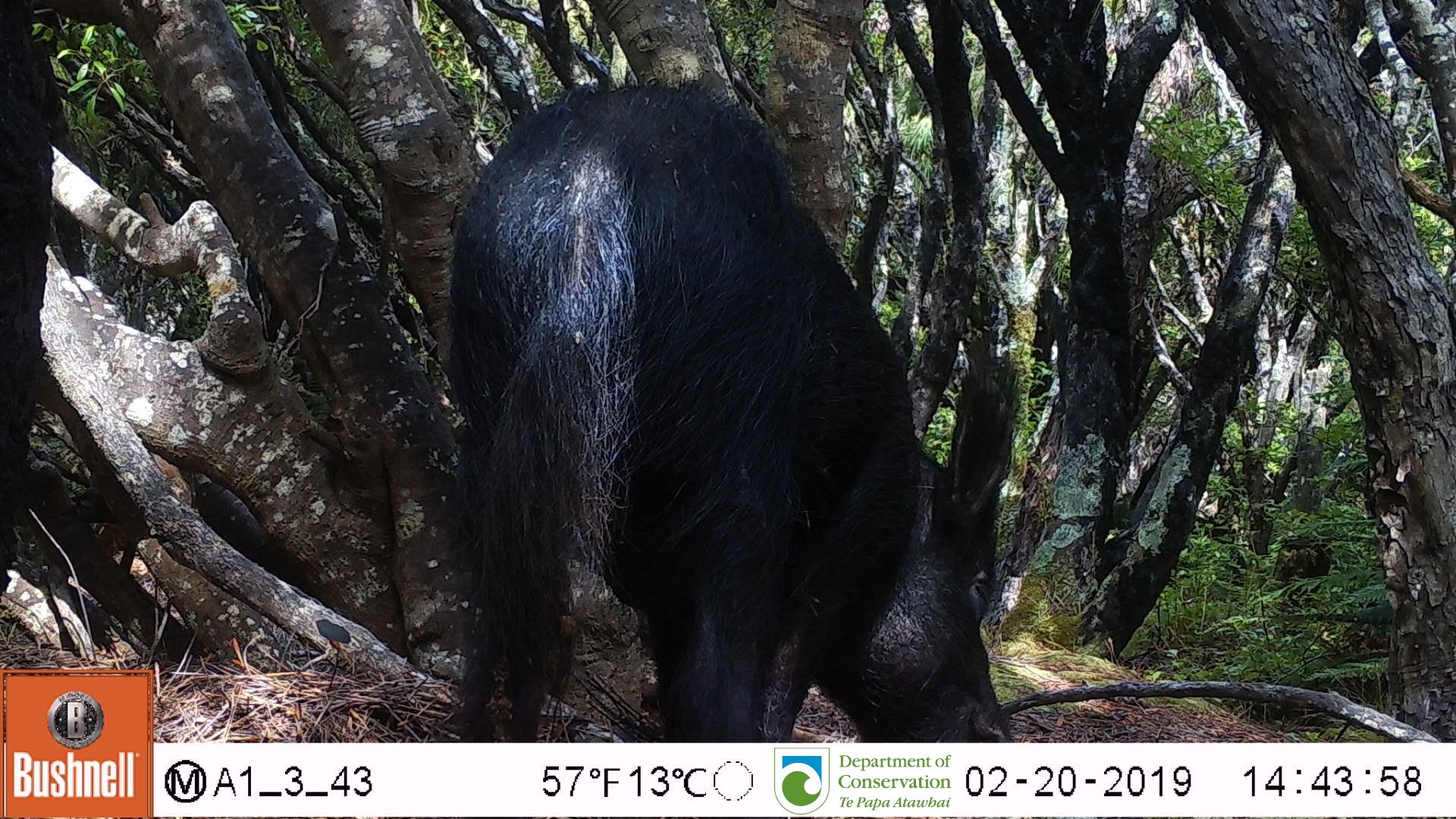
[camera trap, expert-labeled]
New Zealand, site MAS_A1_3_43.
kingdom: Animalia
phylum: Chordata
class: Mammalia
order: Artiodactyla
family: Suidae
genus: Sus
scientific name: Sus scrofa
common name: pig